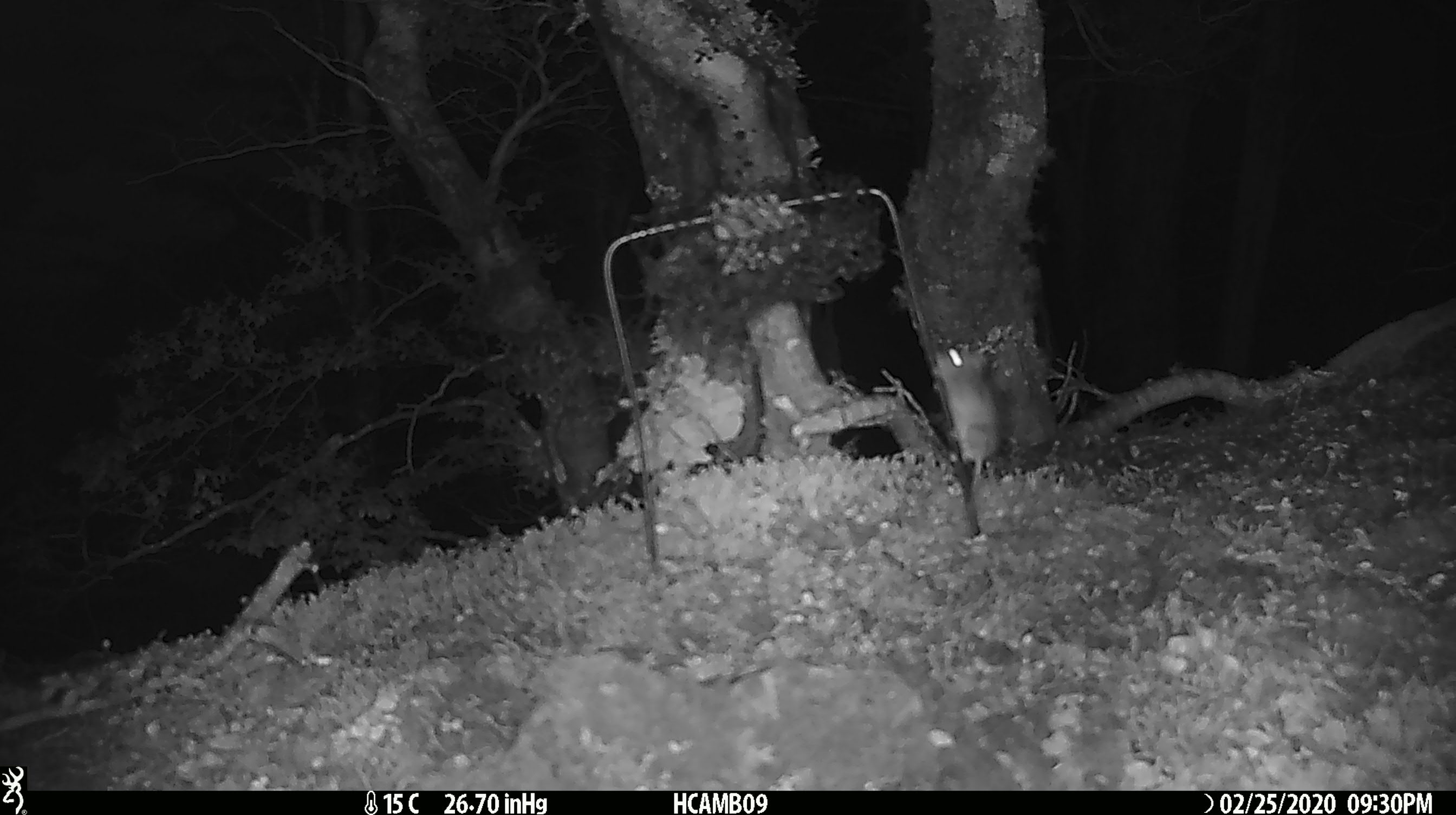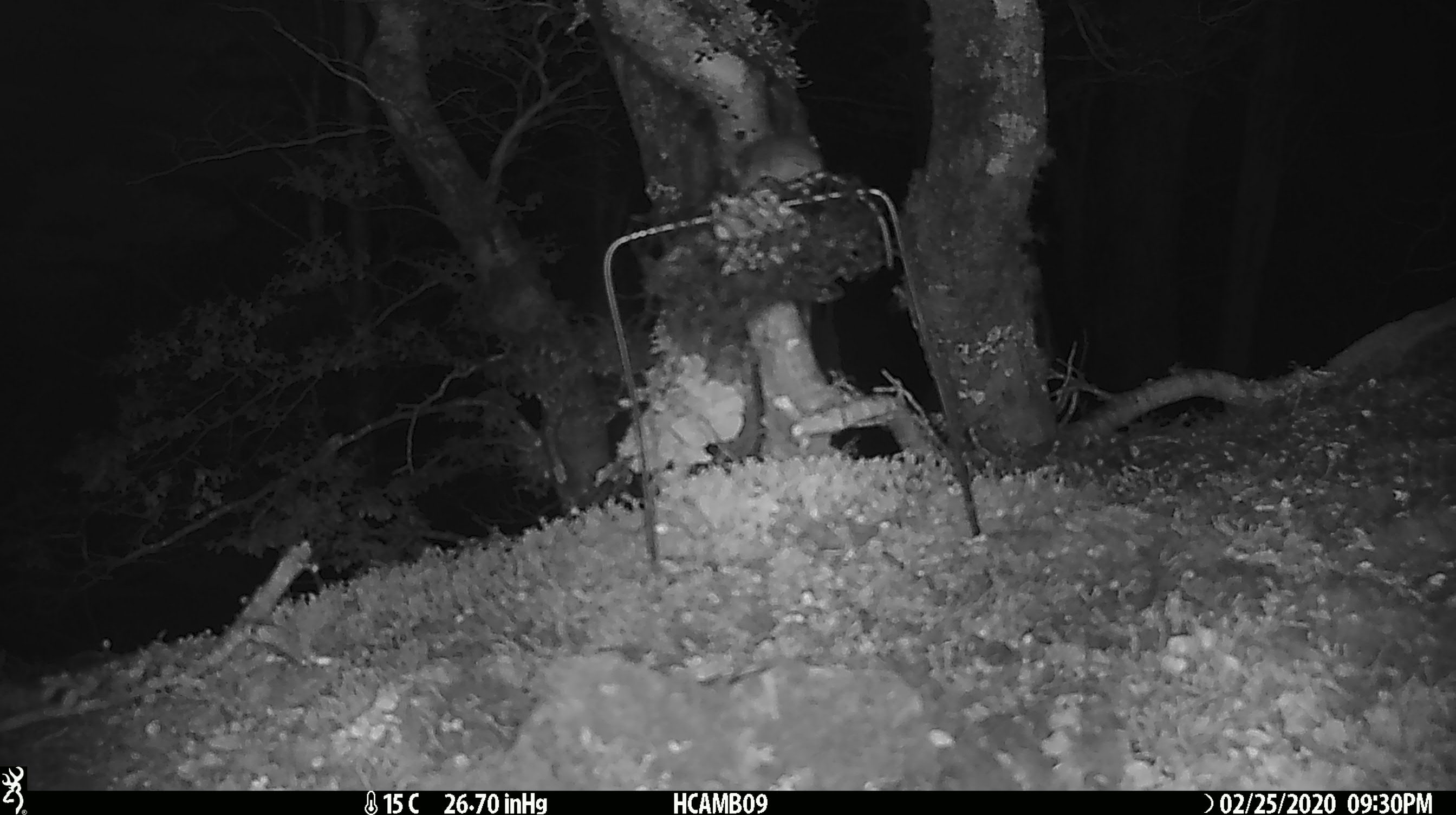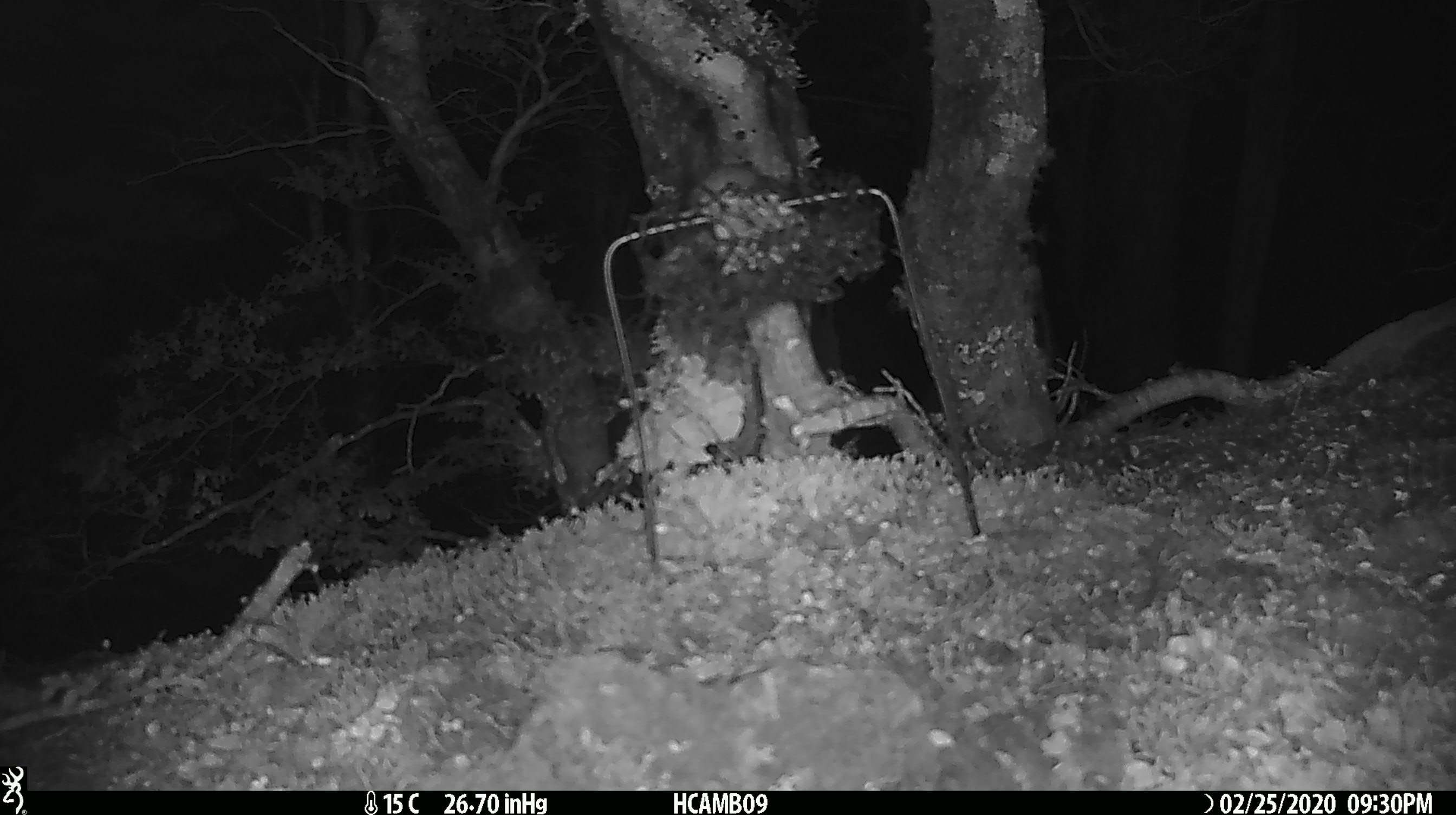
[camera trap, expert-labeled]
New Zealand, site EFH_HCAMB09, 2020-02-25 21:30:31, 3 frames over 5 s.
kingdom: Animalia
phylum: Chordata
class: Mammalia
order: Rodentia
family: Muridae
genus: Mus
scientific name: Mus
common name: mouse